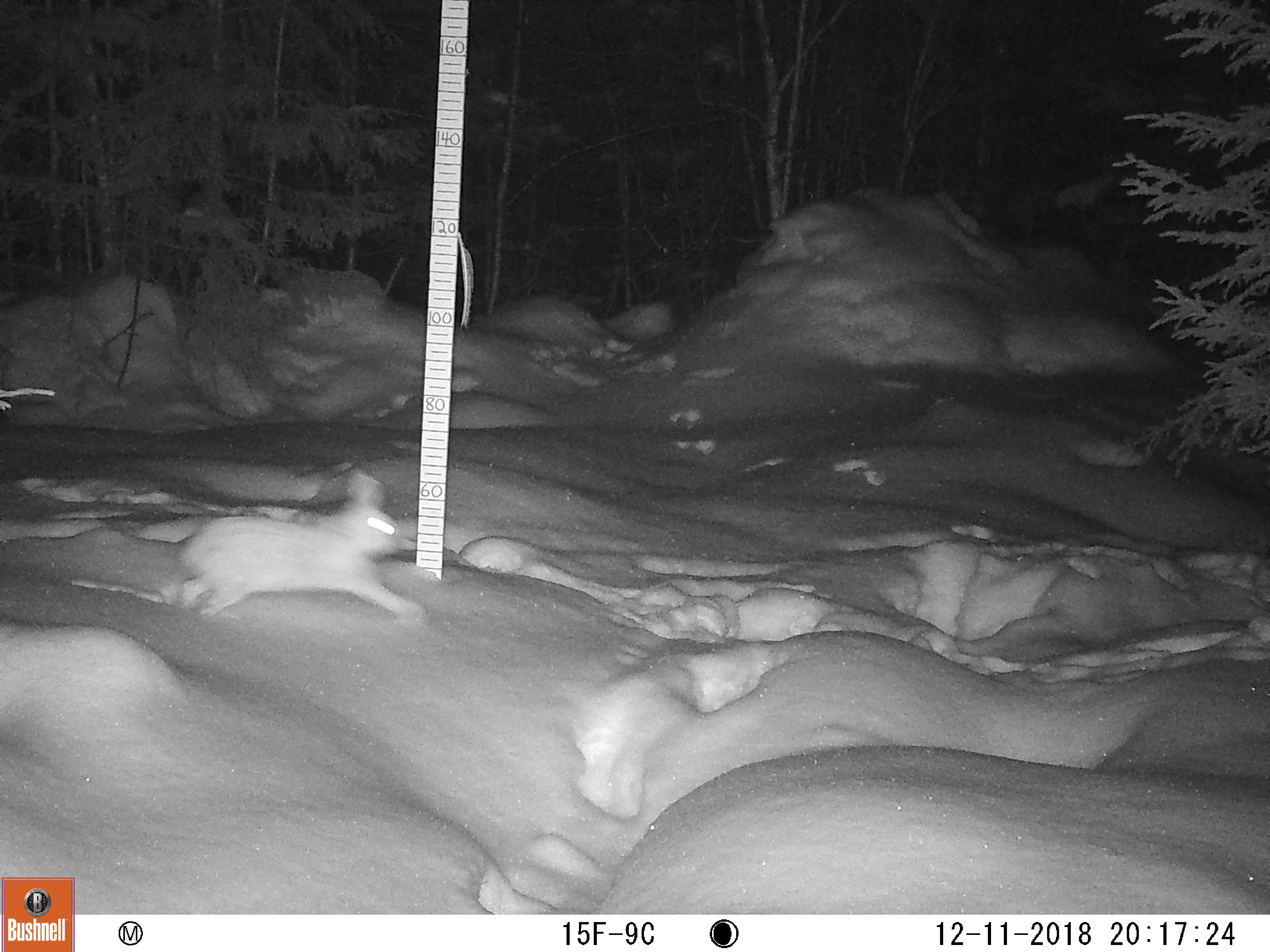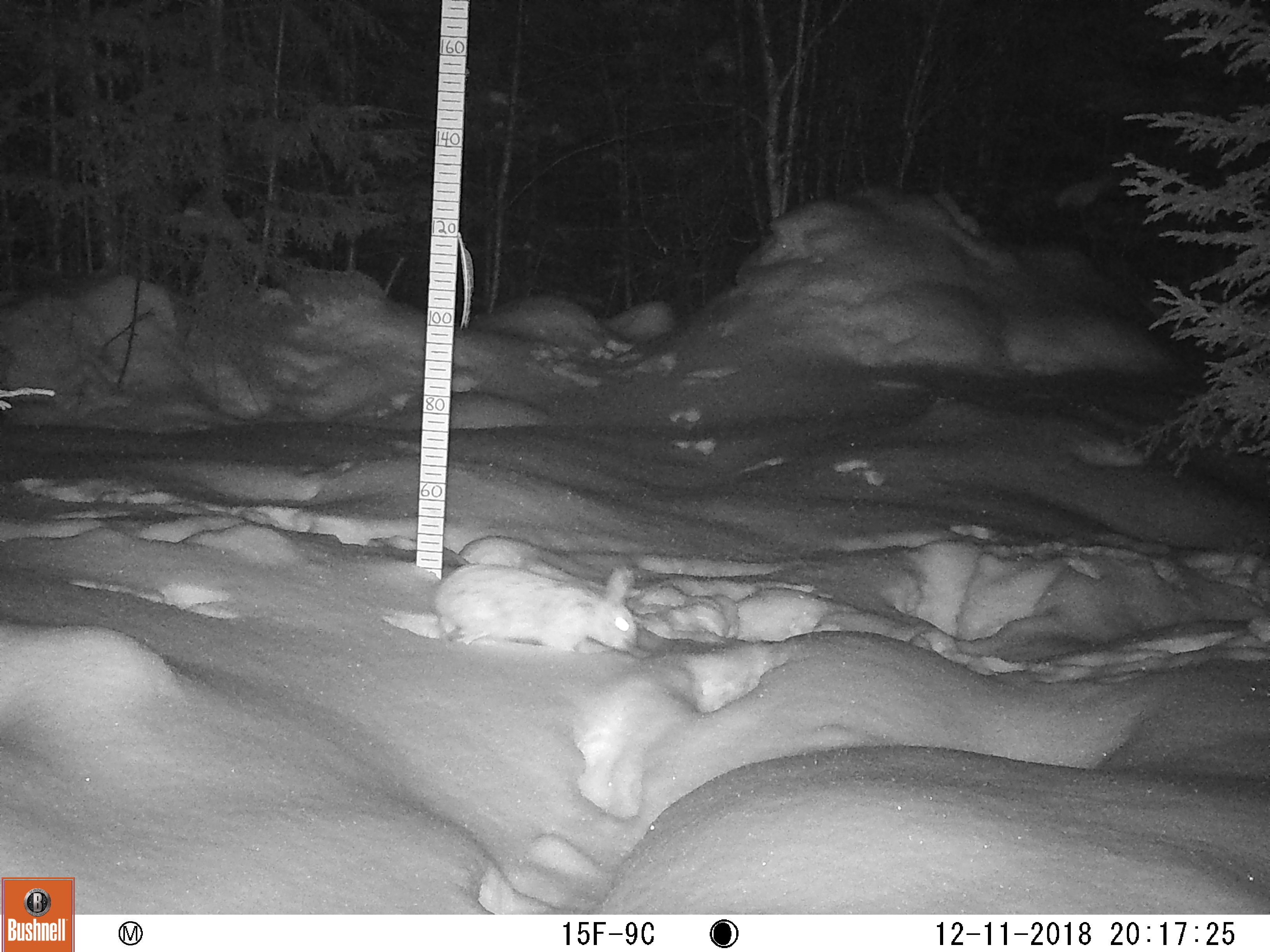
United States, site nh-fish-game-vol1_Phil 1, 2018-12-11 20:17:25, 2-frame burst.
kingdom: Animalia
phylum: Chordata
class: Mammalia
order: Lagomorpha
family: Leporidae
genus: Lepus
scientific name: Lepus americanus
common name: snowshoe hare